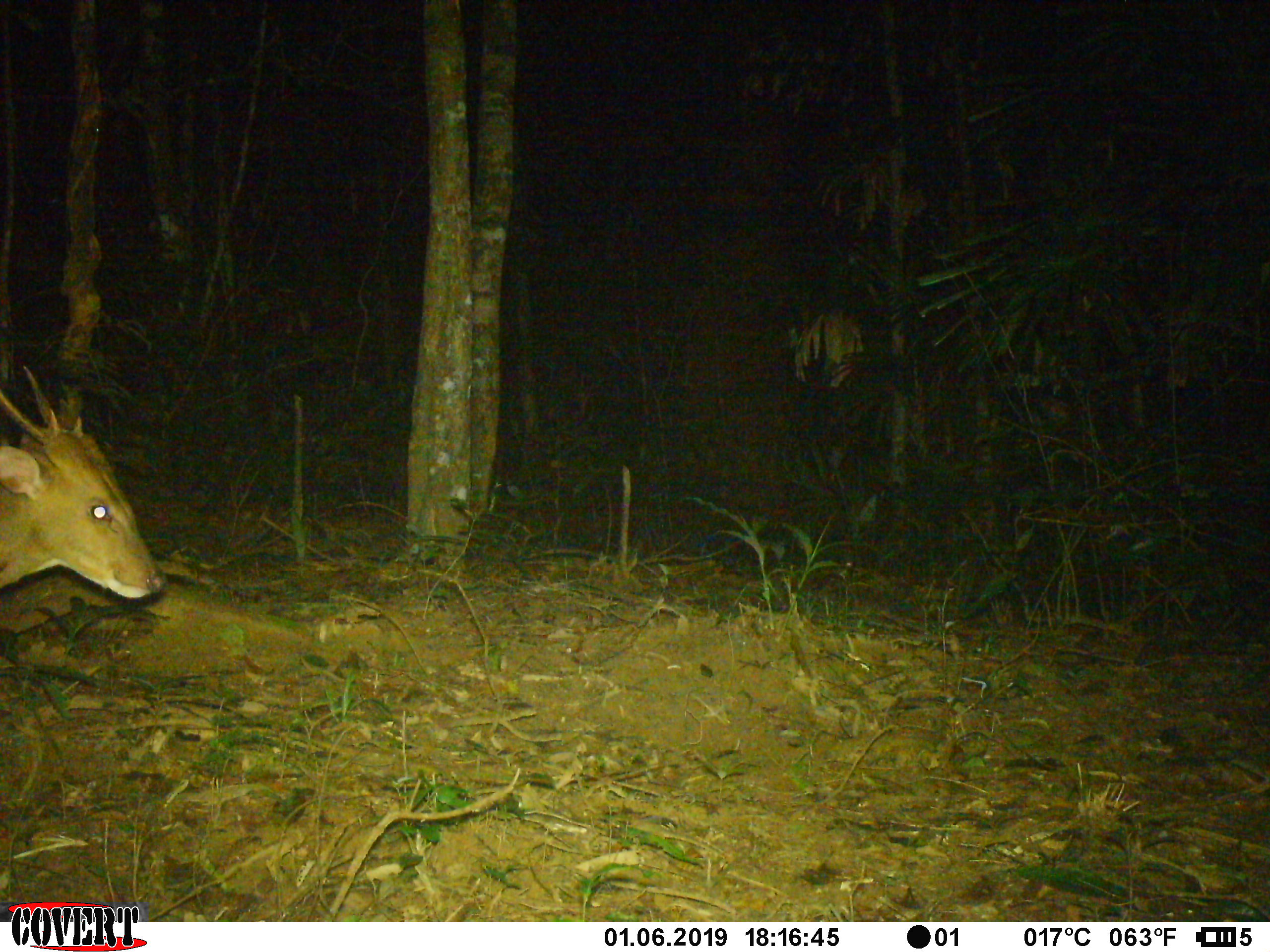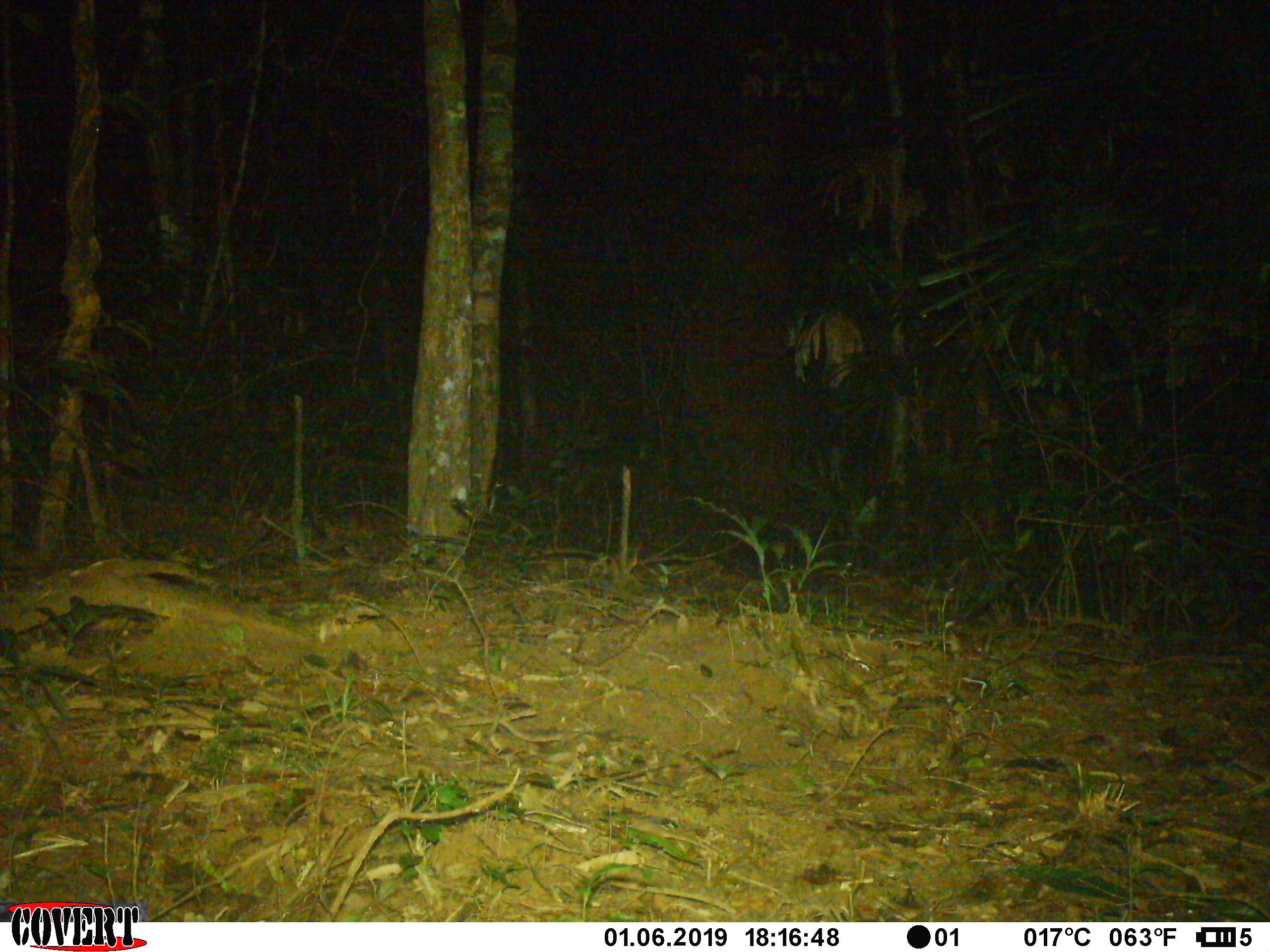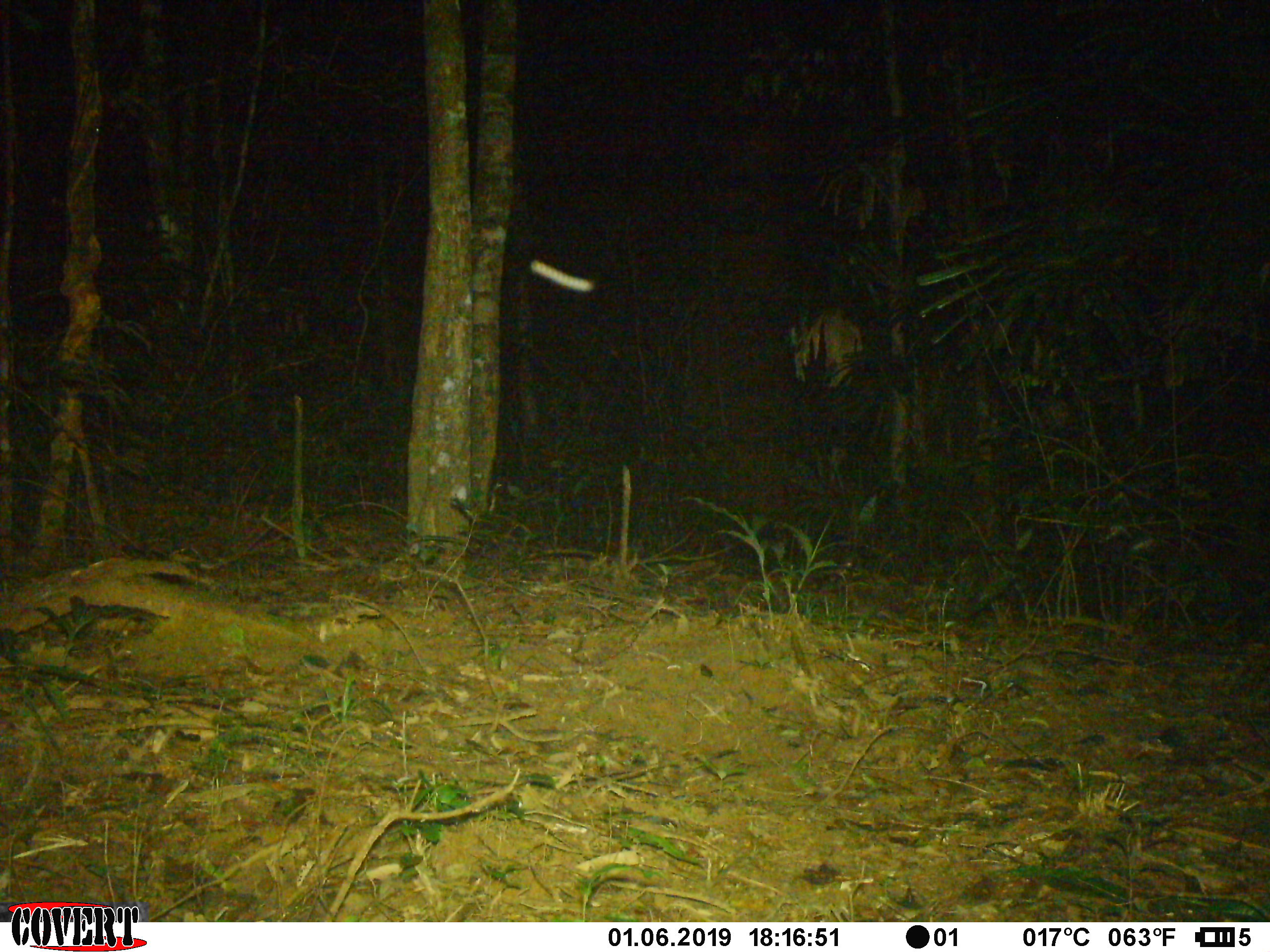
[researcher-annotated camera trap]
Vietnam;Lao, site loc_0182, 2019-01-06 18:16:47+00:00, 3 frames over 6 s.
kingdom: Animalia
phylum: Chordata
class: Mammalia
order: Artiodactyla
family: Cervidae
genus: Muntiacus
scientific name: Muntiacus vuquangensis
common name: large-antlered muntjac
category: large antlered muntjac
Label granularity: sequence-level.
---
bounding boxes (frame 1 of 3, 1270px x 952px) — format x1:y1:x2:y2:
large antlered muntjac: 0:364:167:599